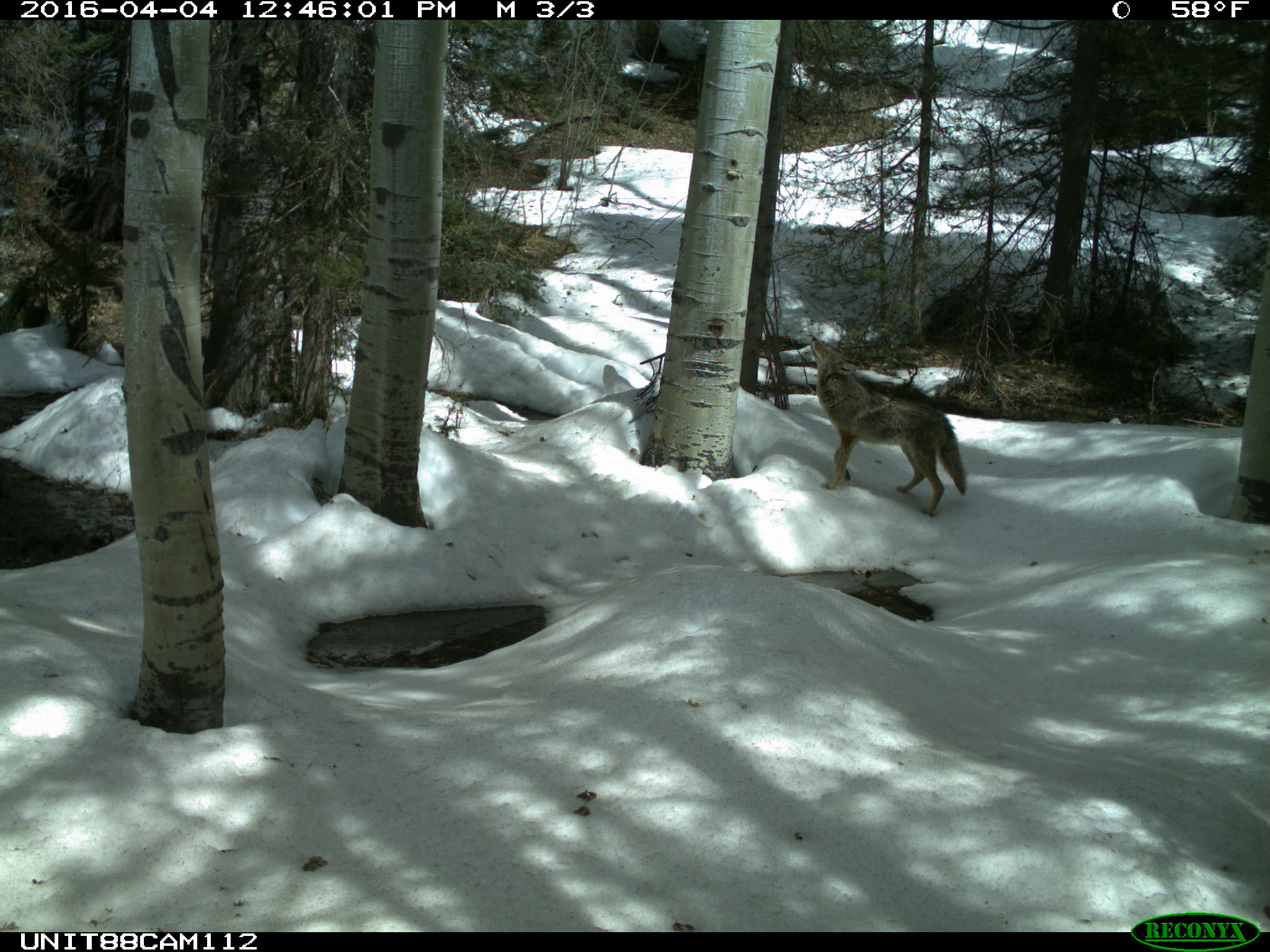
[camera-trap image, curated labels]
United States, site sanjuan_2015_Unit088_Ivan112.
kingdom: Animalia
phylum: Chordata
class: Mammalia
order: Carnivora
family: Canidae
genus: Canis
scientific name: Canis latrans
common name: coyote